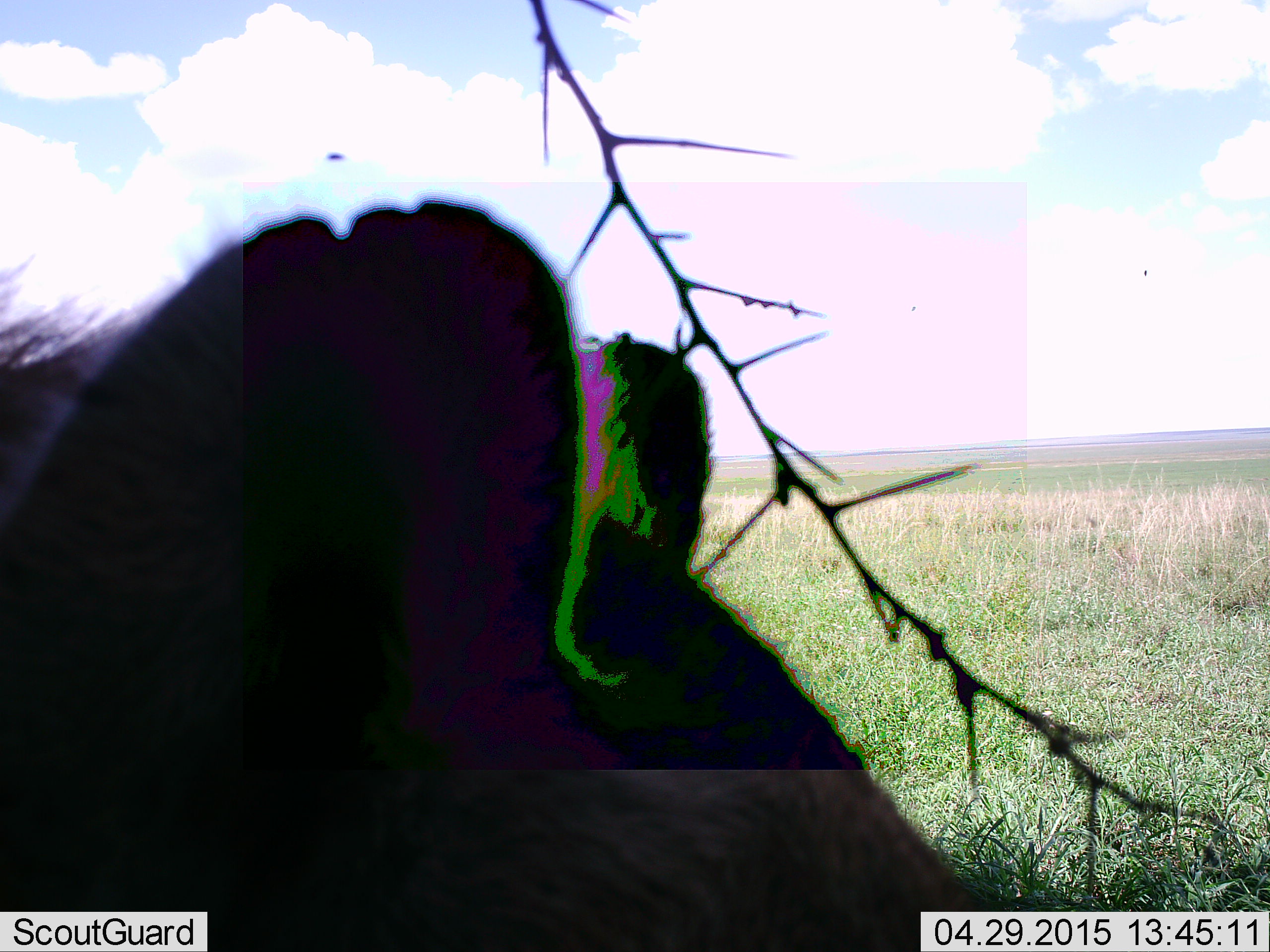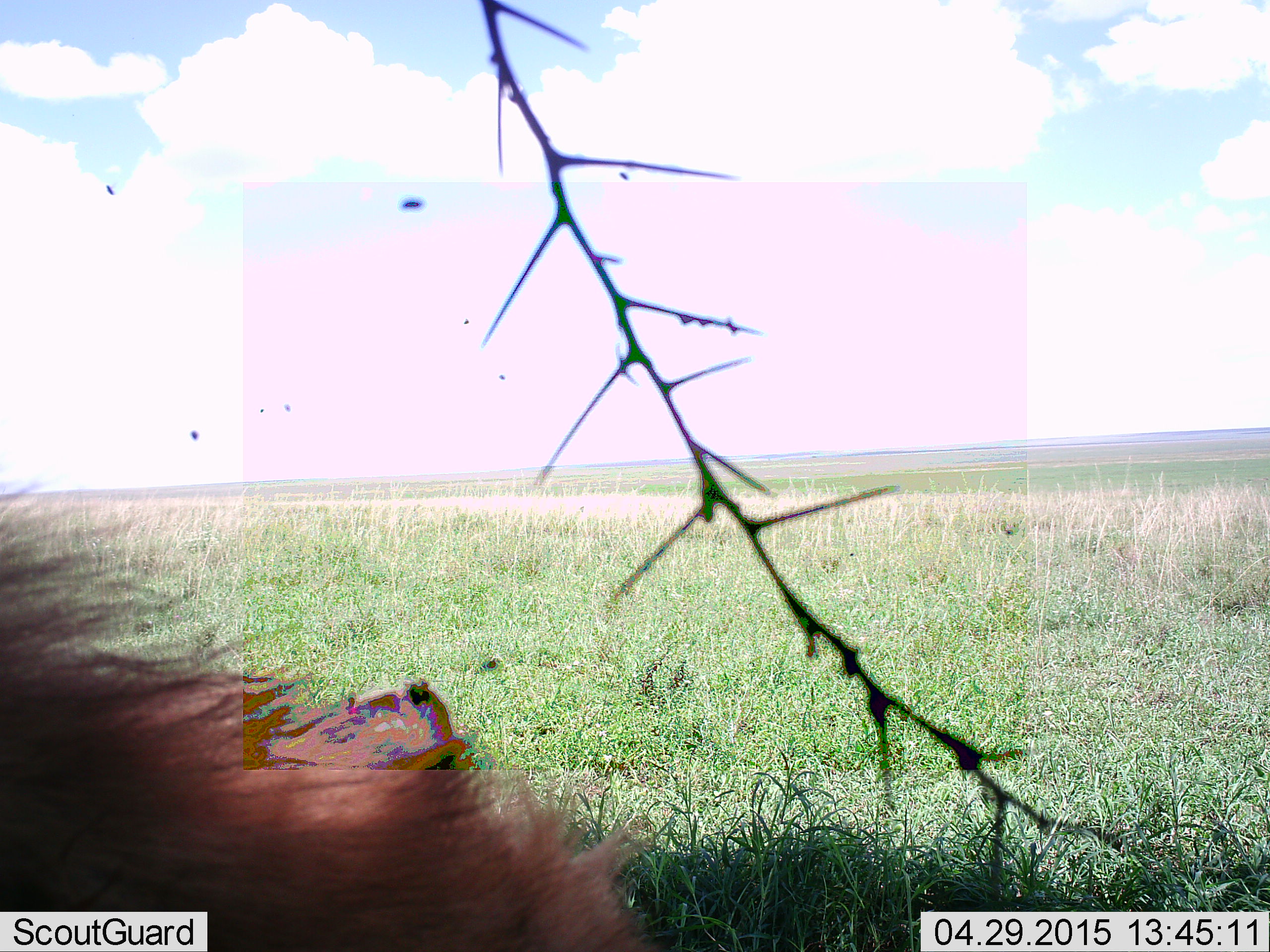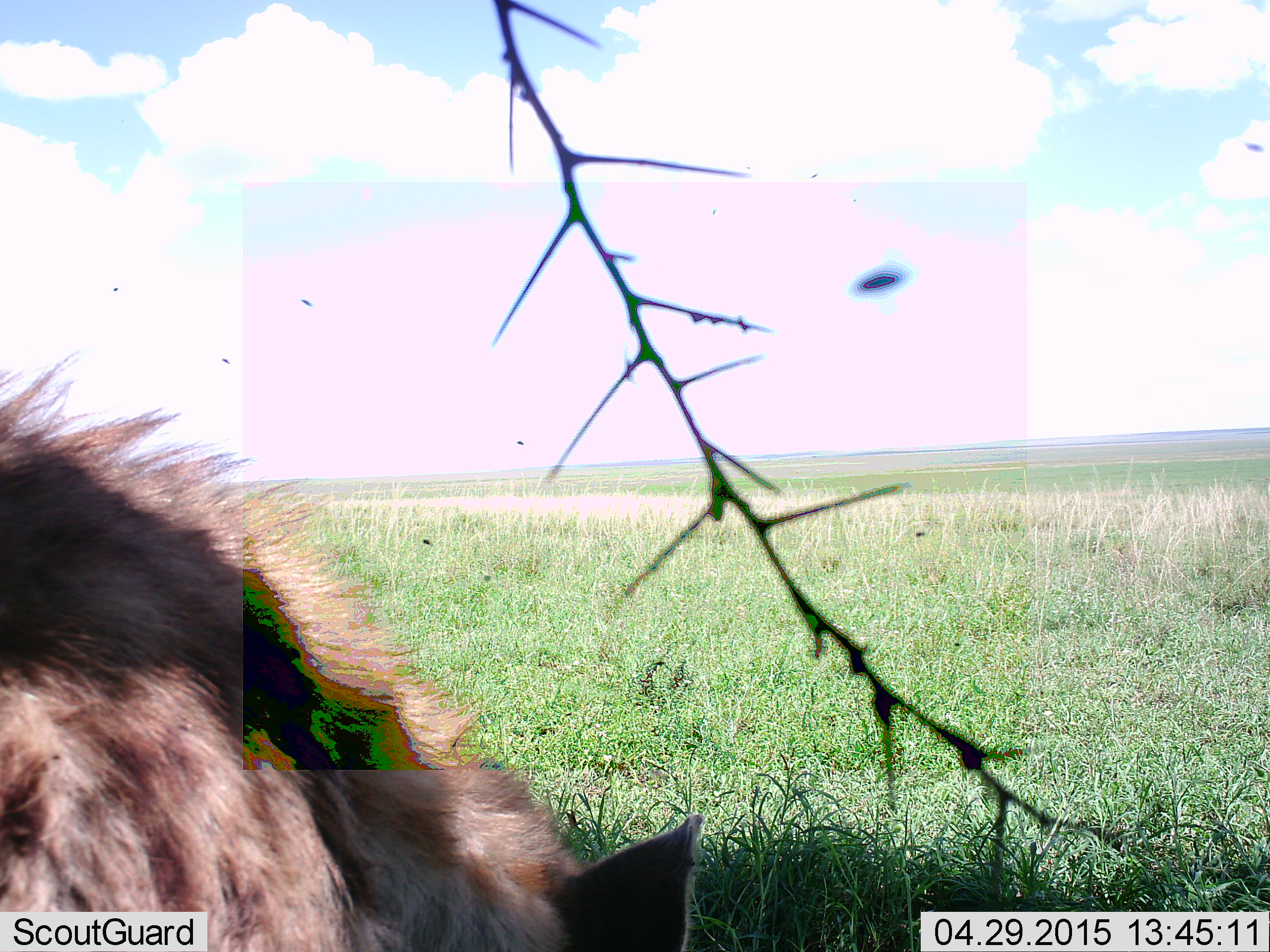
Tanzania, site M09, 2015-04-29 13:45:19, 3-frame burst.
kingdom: Animalia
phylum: Chordata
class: Mammalia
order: Carnivora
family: Felidae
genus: Panthera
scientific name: Panthera leo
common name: lion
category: lionmale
Lionmale (lion) (Panthera leo), count 1. Behavior (volunteer vote fractions): standing 0%, resting 67%, moving 33%, interacting 0%. Young present (vote fraction): 0%. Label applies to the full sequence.